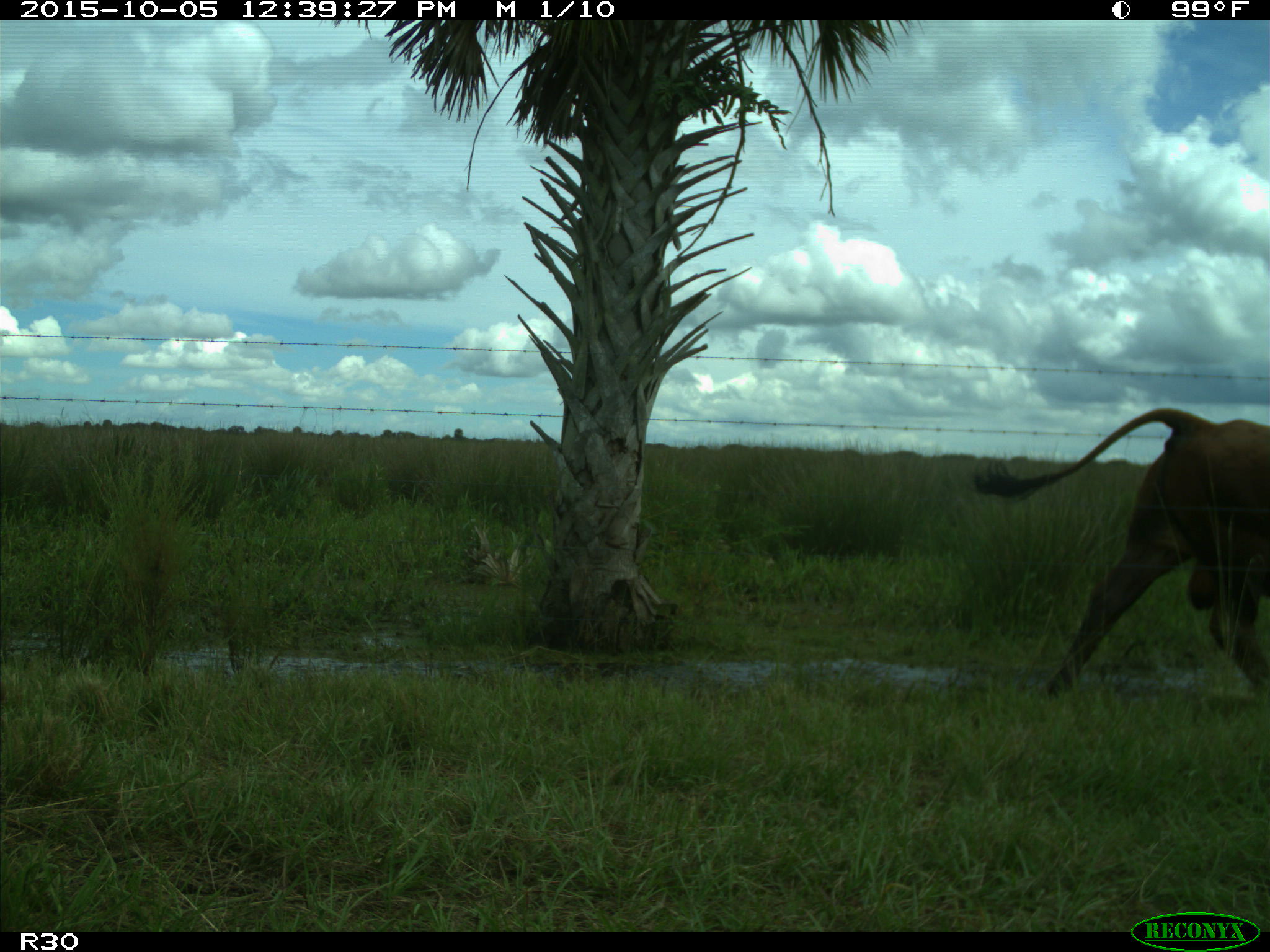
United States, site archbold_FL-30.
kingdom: Animalia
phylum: Chordata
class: Mammalia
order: Artiodactyla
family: Bovidae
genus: Bos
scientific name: Bos taurus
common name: domestic cow